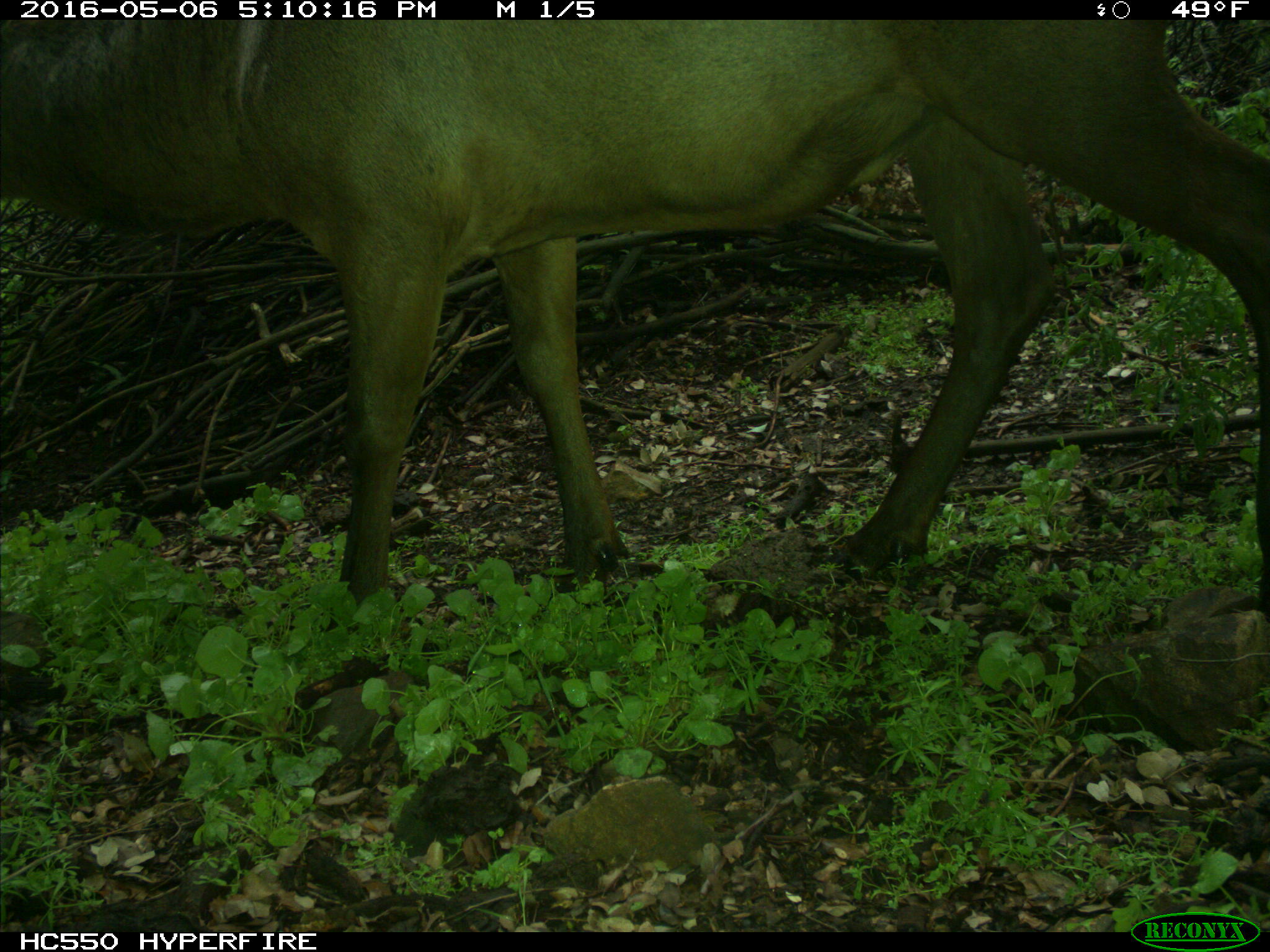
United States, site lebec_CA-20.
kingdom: Animalia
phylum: Chordata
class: Mammalia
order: Artiodactyla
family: Cervidae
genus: Cervus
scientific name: Cervus canadensis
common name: elk